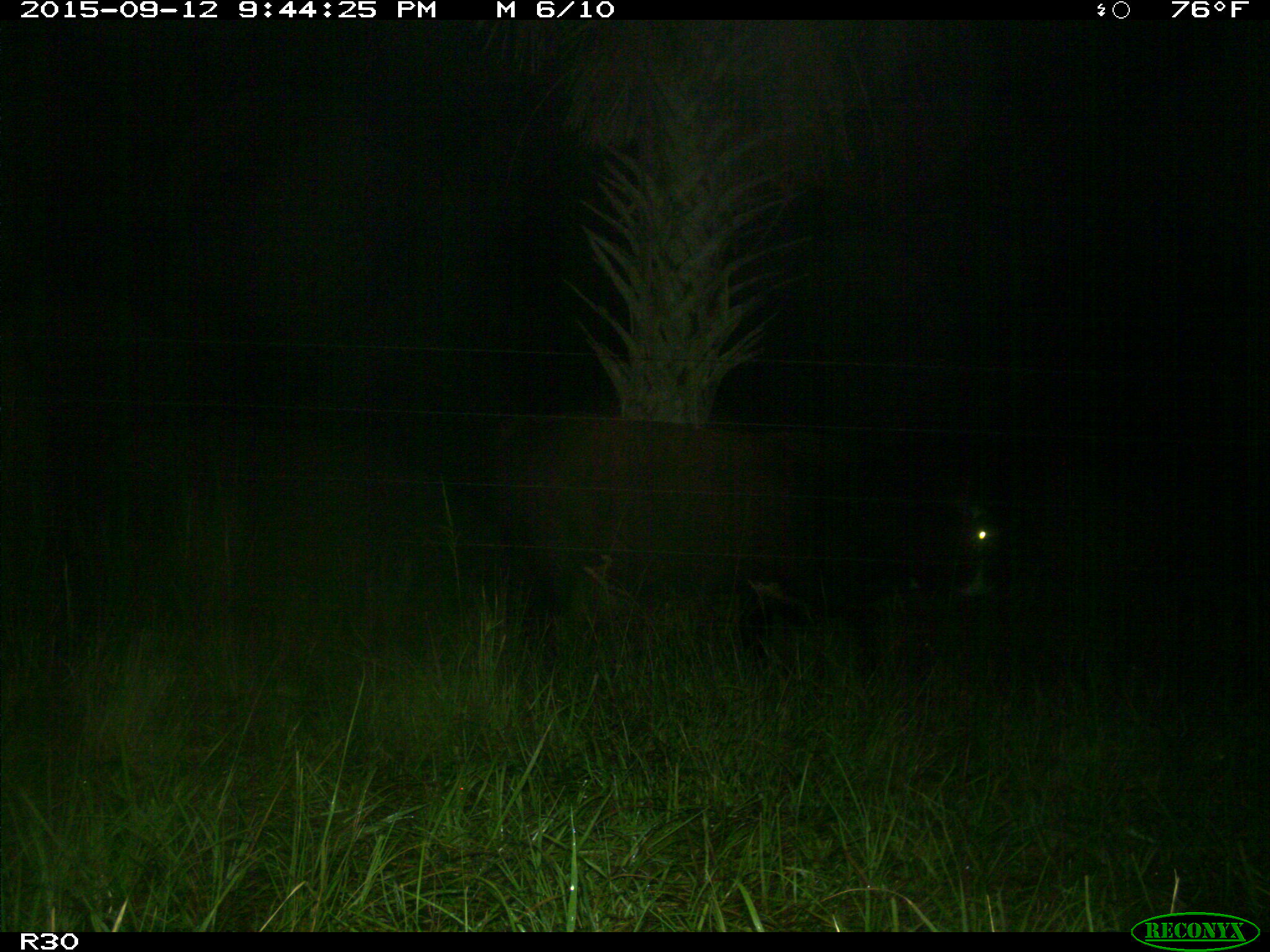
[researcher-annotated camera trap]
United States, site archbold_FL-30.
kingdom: Animalia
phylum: Chordata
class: Mammalia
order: Artiodactyla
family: Bovidae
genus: Bos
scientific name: Bos taurus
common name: domestic cow